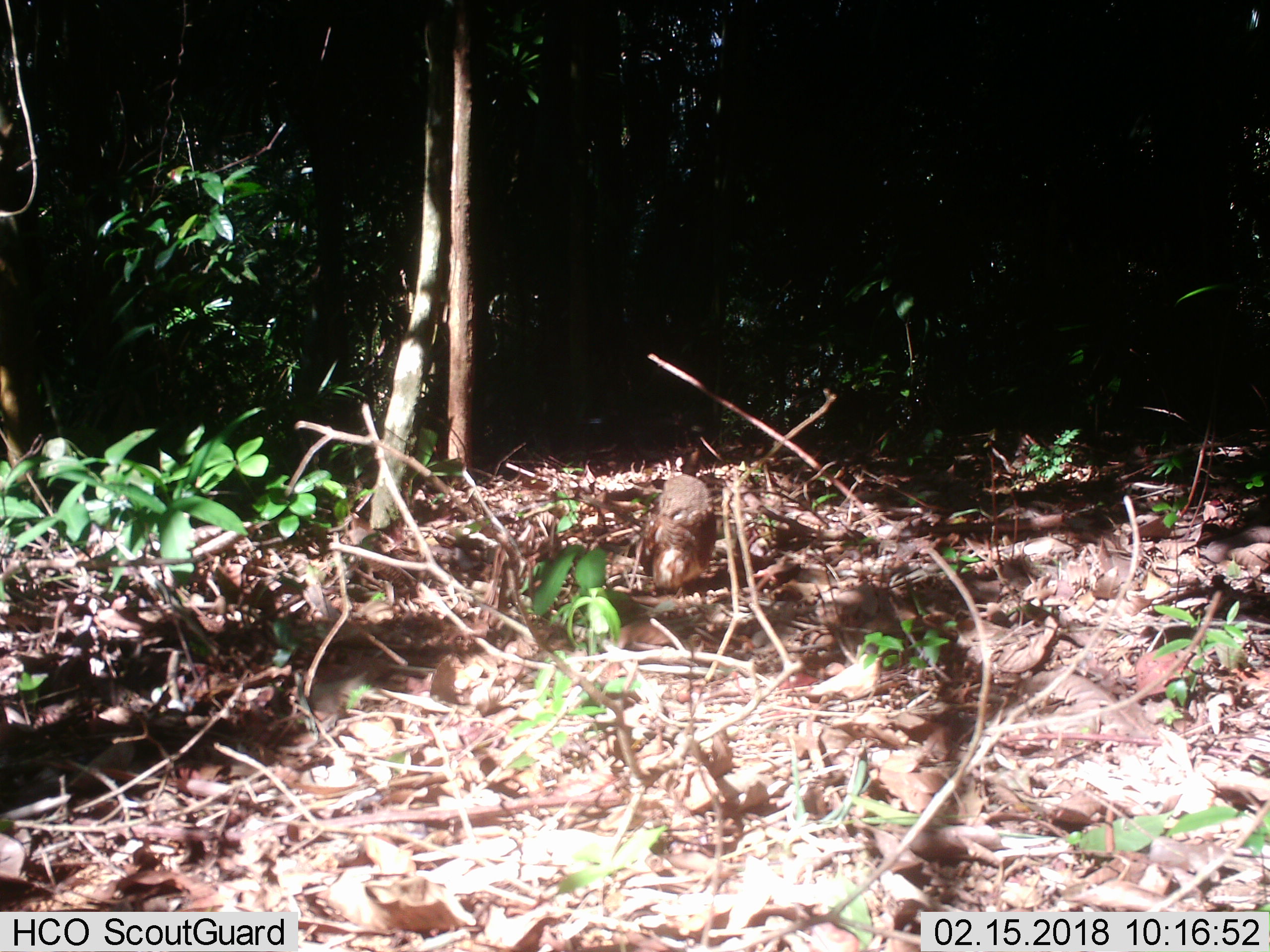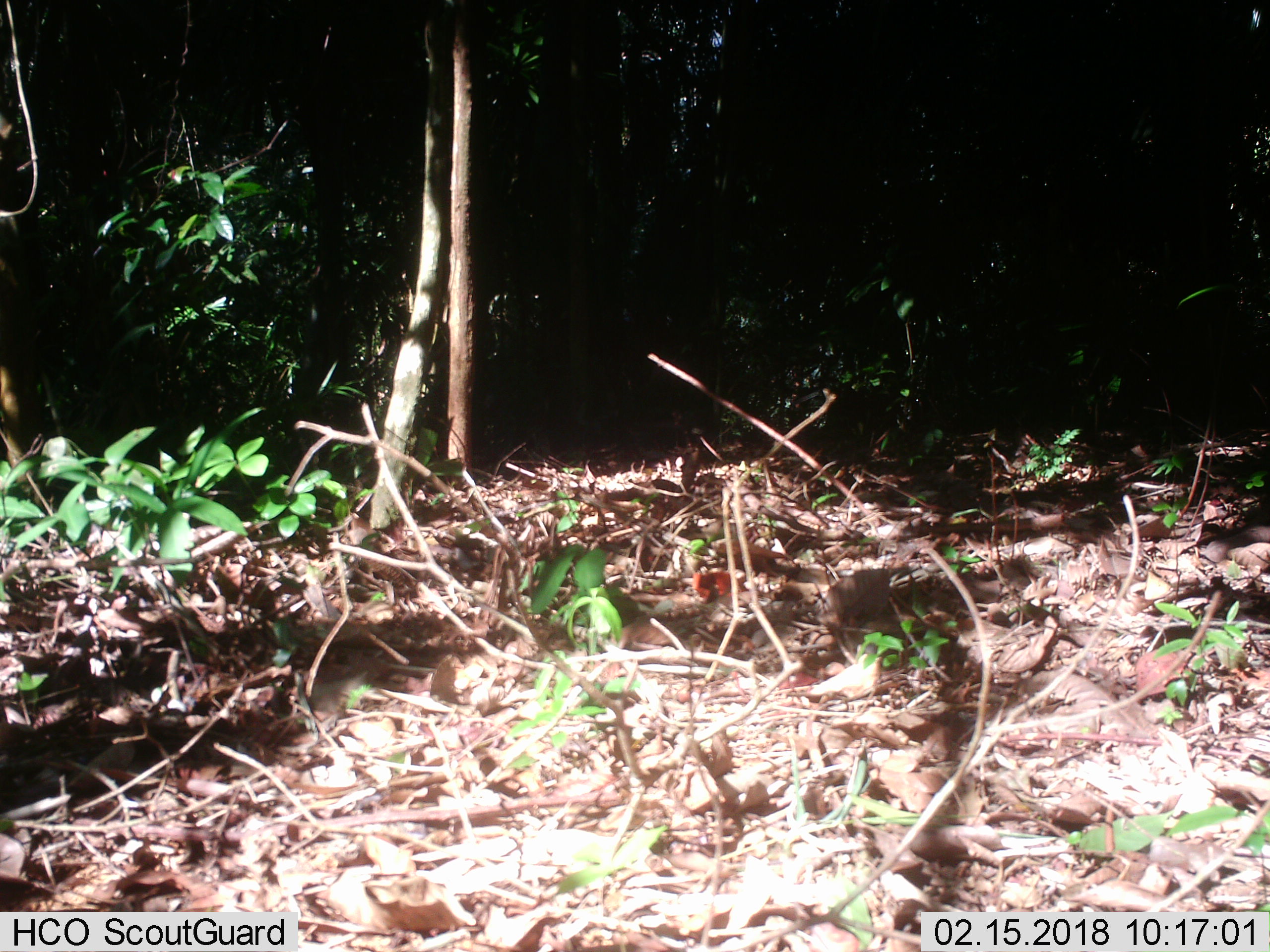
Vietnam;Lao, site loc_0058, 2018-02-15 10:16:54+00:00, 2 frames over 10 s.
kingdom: Animalia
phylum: Chordata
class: Aves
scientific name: Aves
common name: bird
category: unidentified bird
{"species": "unidentified bird (bird) (Aves)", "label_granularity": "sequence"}